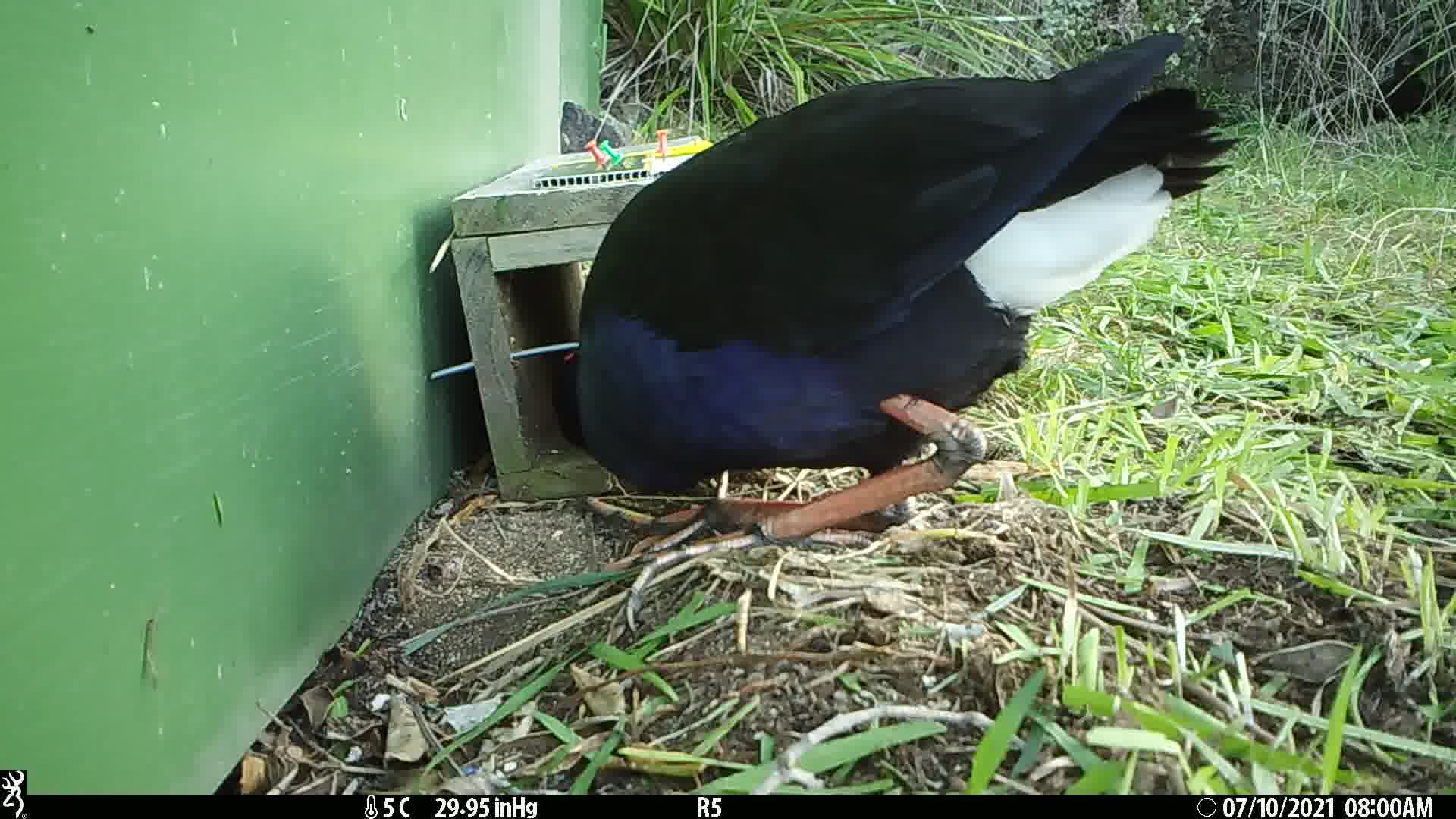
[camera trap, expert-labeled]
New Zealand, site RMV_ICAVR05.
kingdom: Animalia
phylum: Chordata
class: Aves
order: Gruiformes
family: Rallidae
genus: Porphyrio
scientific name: Porphyrio melanotus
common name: australasian swamphen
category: pukeko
Pukeko (australasian swamphen) (Porphyrio melanotus).